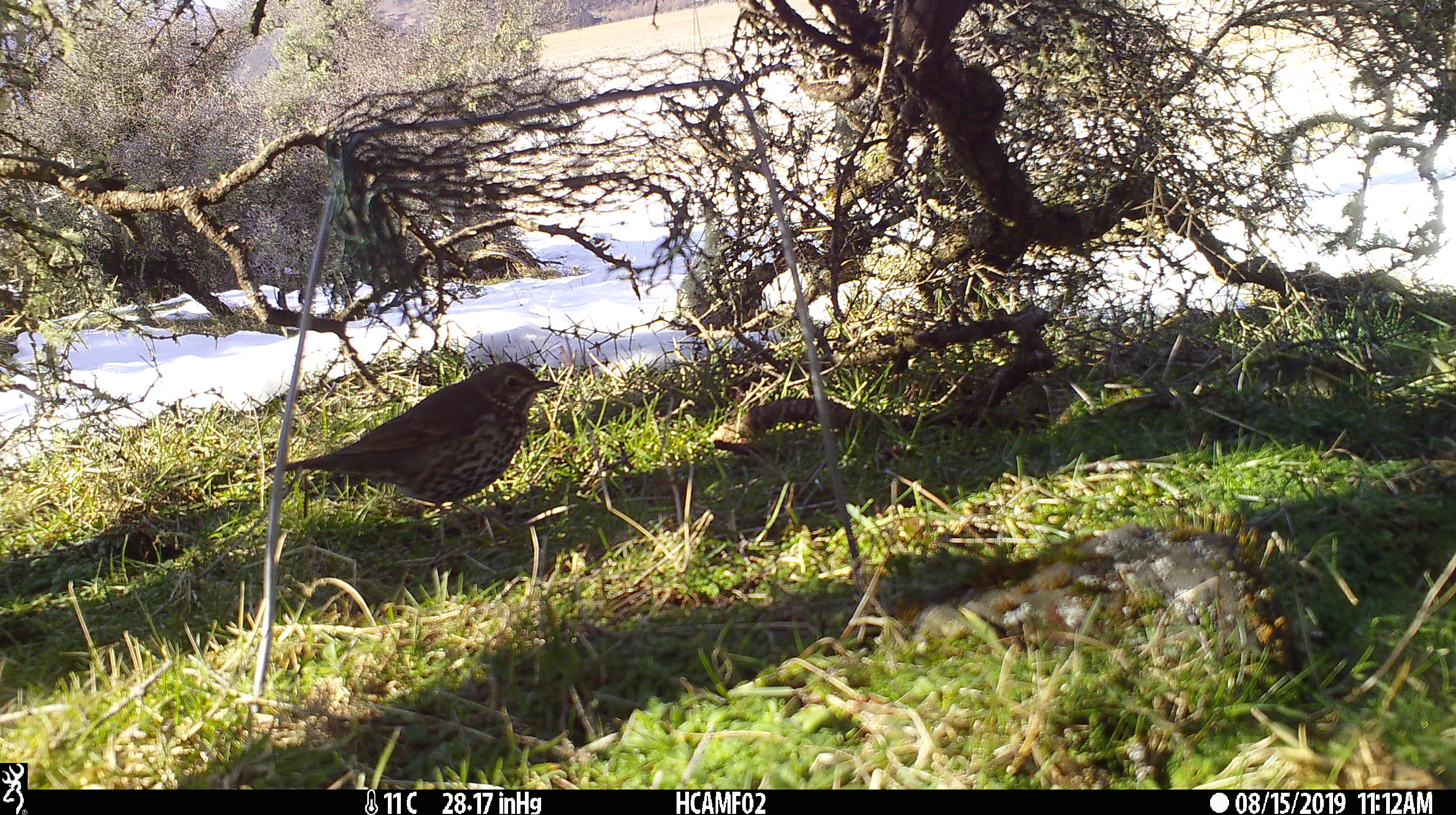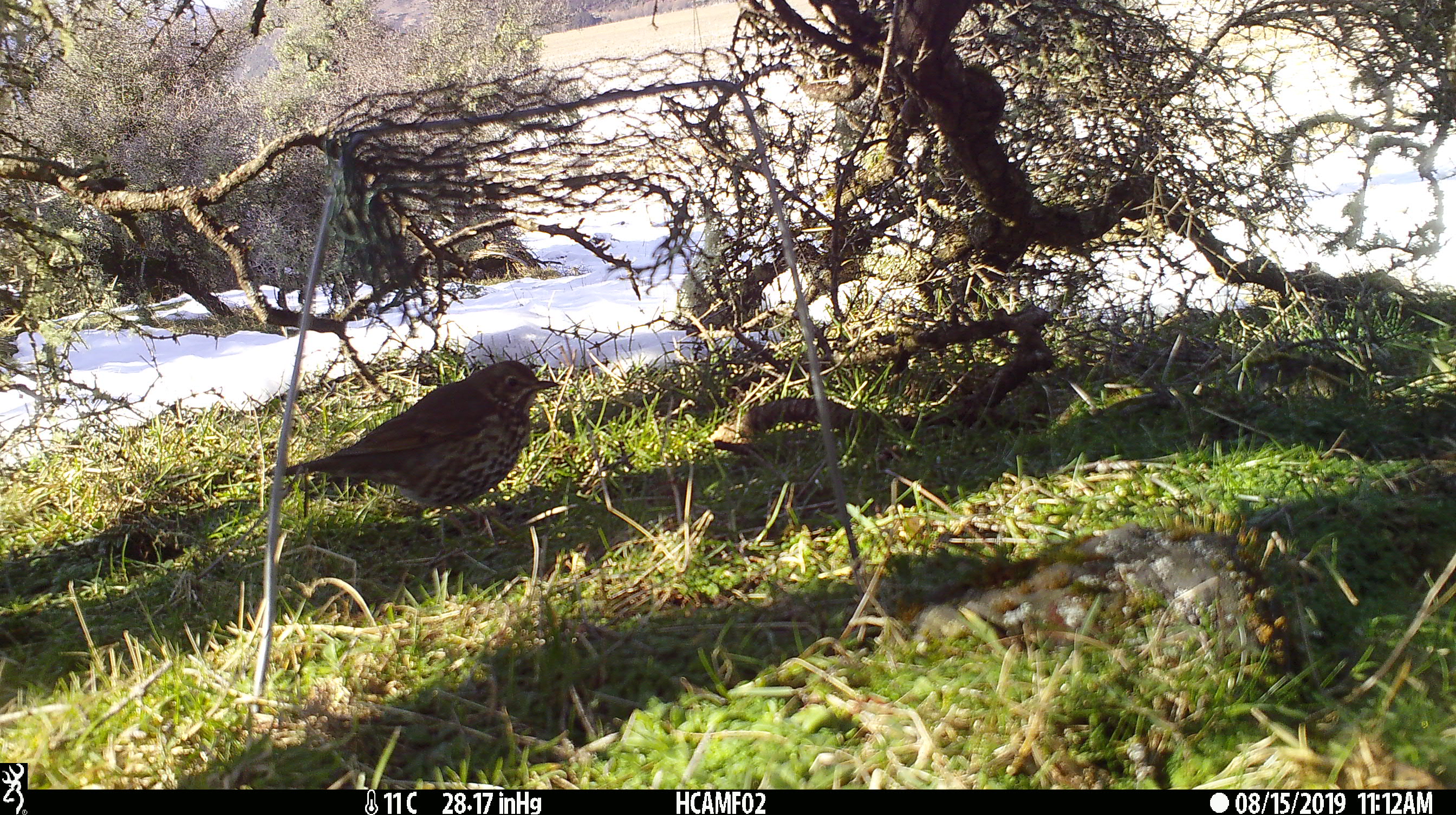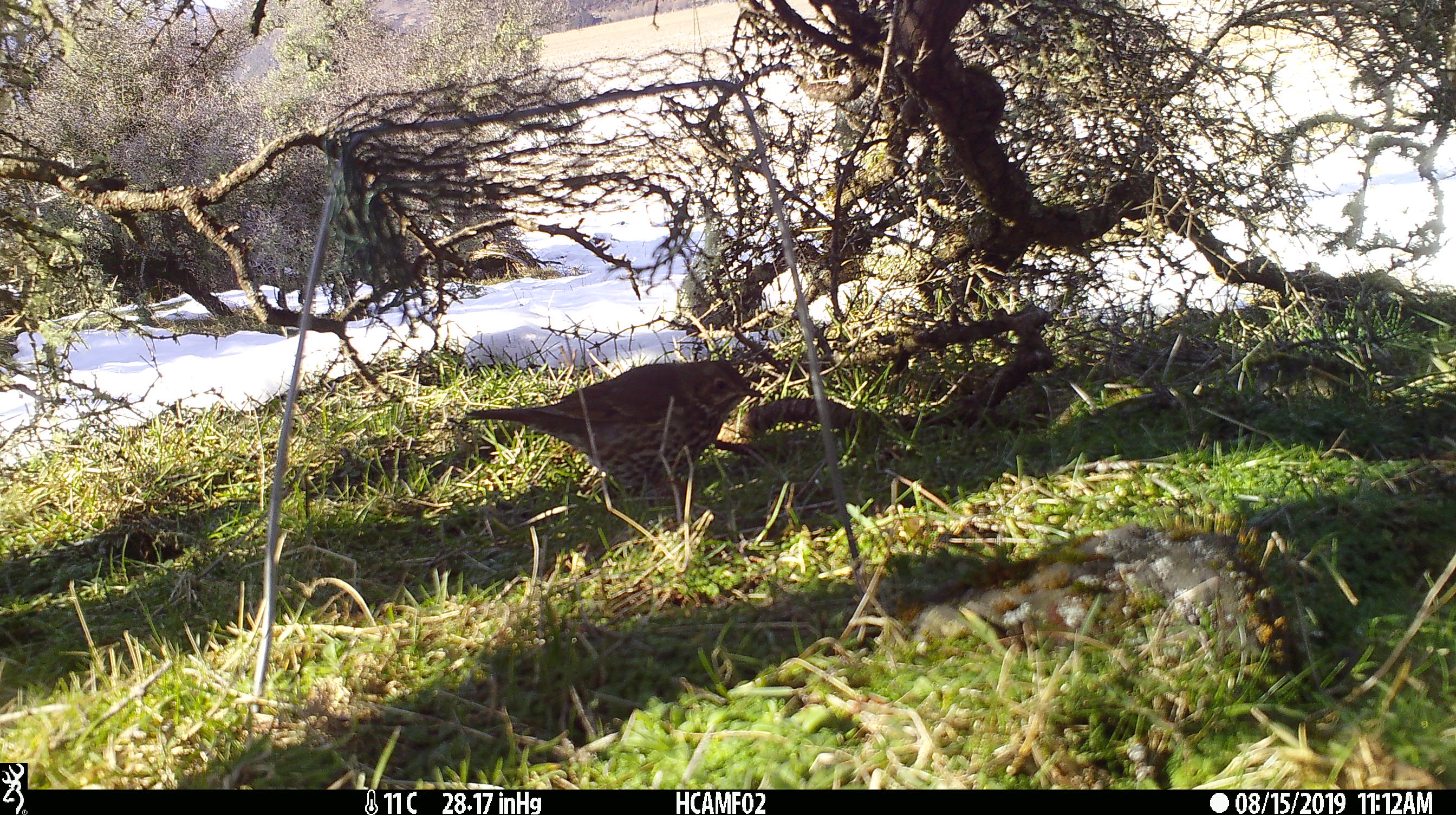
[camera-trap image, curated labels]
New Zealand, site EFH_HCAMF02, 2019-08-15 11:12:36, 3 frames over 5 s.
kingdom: Animalia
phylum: Chordata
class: Aves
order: Passeriformes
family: Turdidae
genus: Turdus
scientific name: Turdus philomelos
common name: song thrush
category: thrush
Thrush (song thrush) (Turdus philomelos).